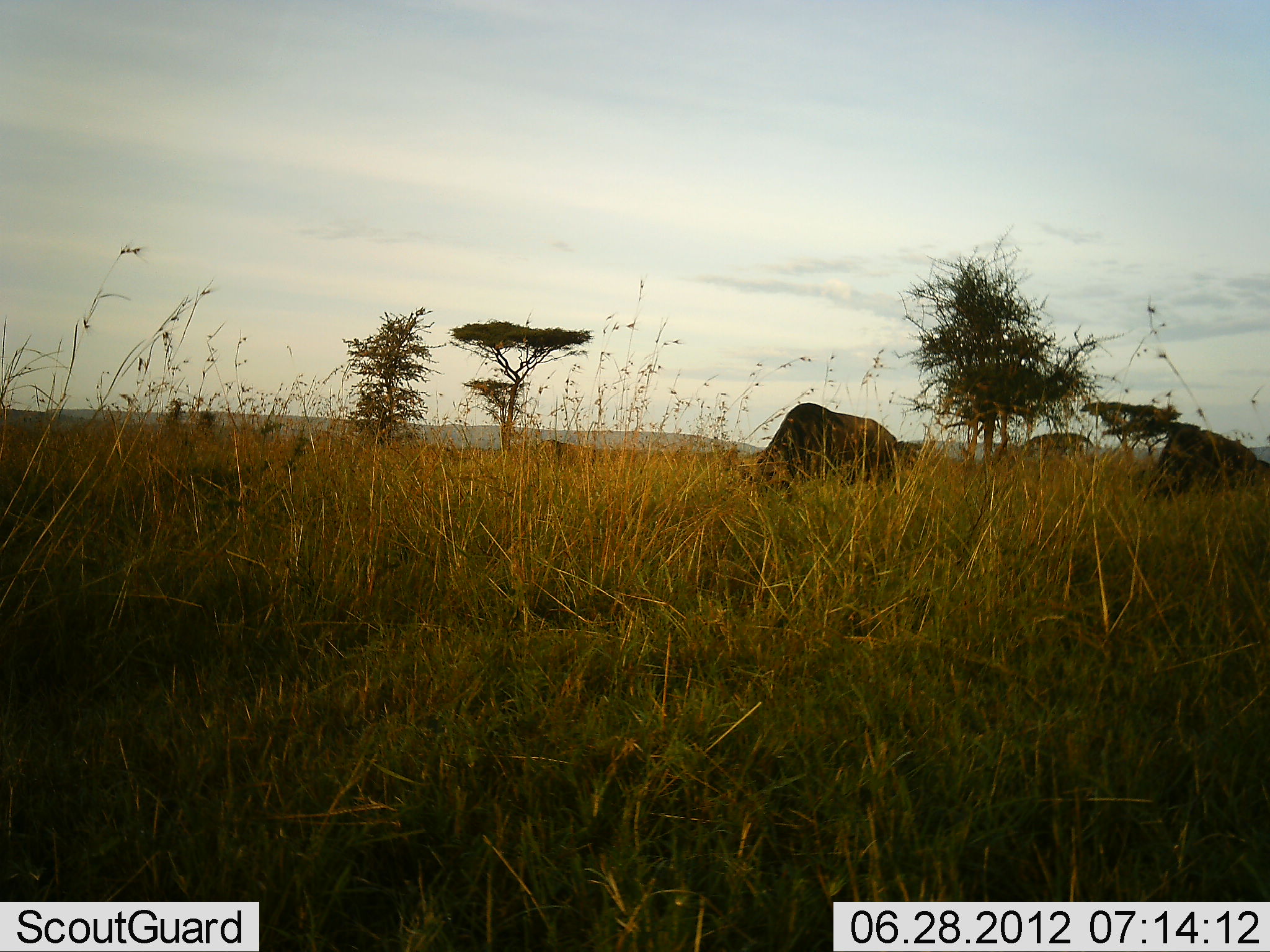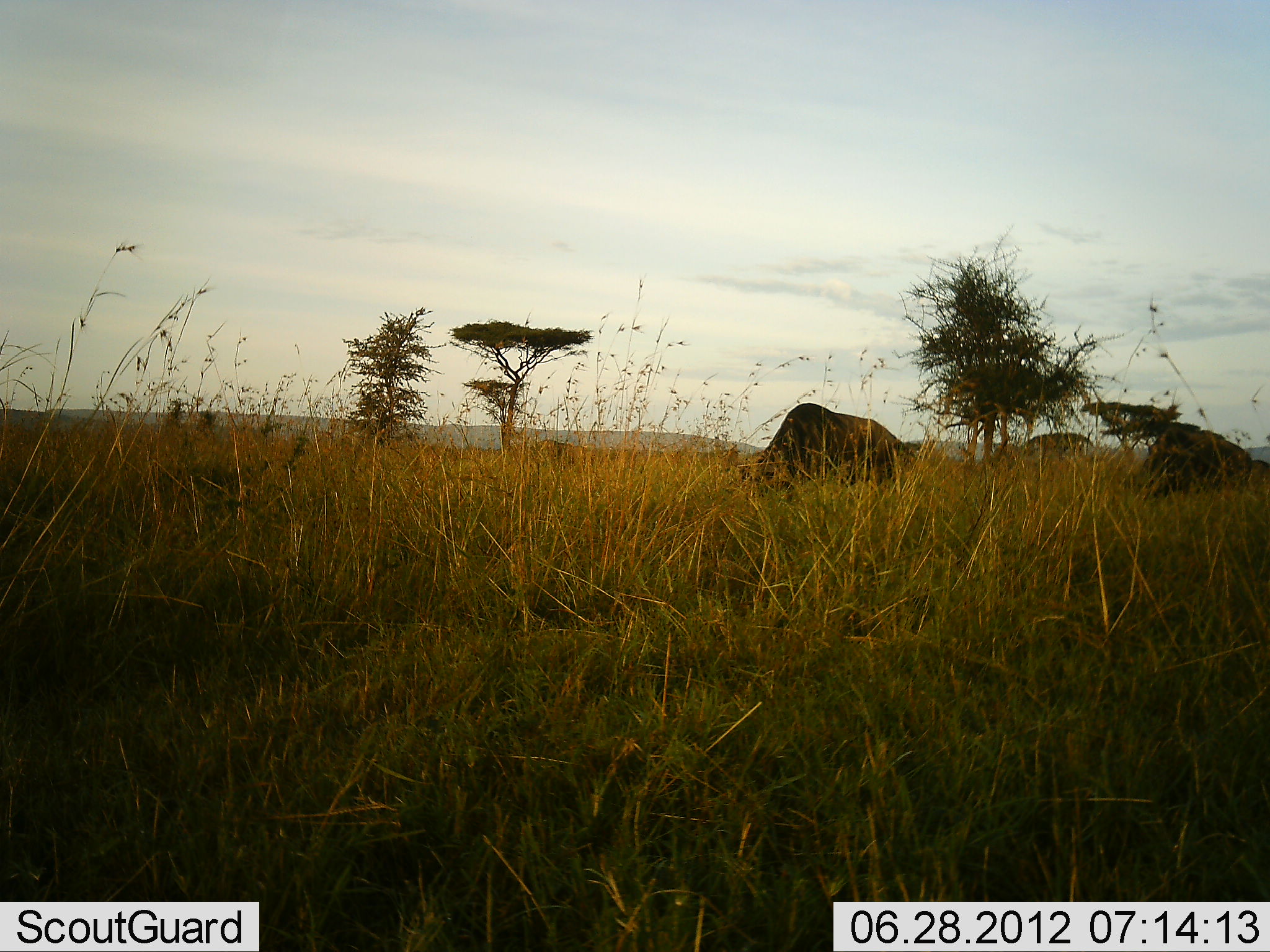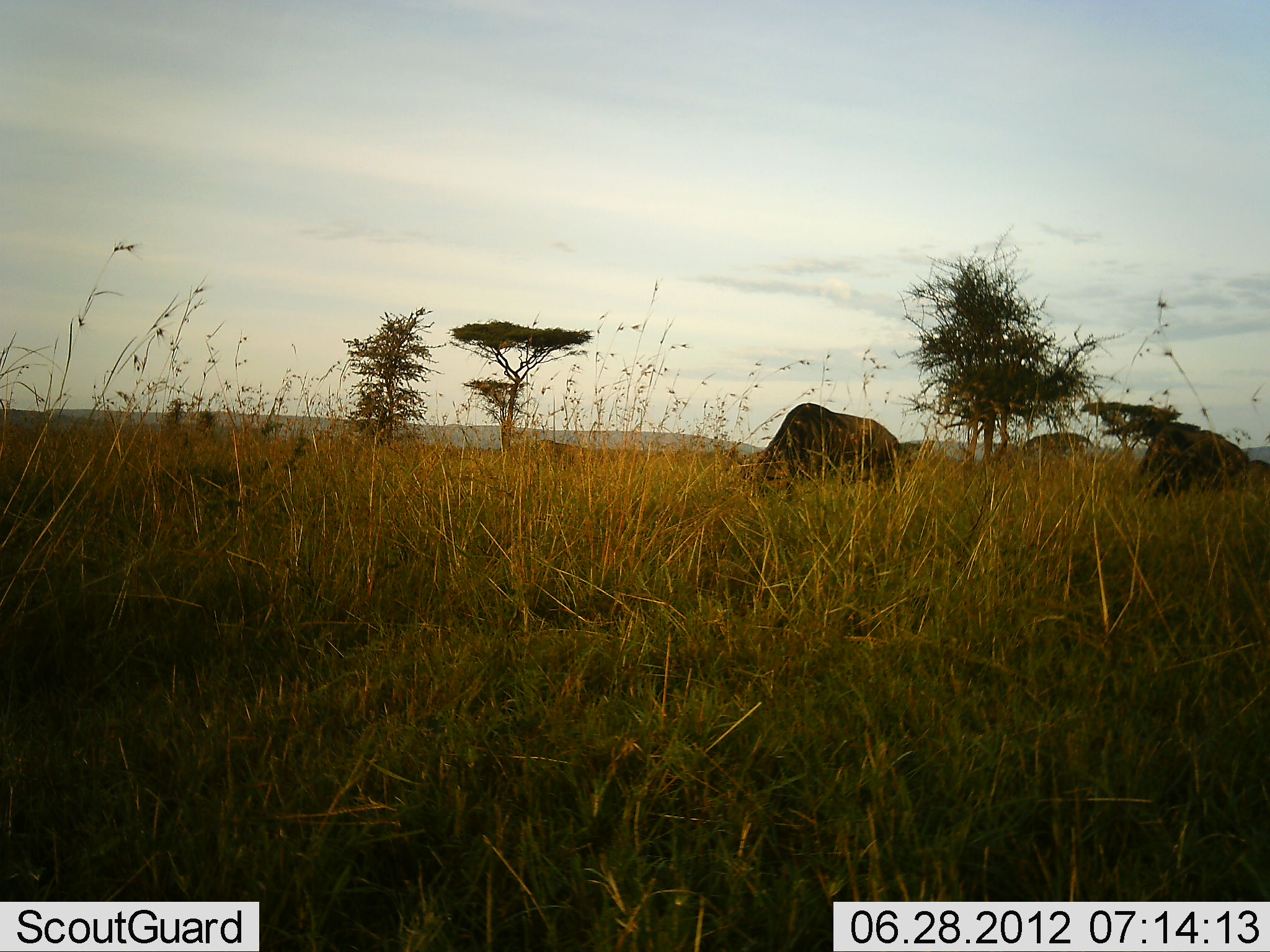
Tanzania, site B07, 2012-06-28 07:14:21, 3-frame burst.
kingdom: Animalia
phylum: Chordata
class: Mammalia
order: Artiodactyla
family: Bovidae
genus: Connochaetes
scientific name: Connochaetes taurinus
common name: blue wildebeest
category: wildebeest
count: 2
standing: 30%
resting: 10%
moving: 20%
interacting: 0%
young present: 0%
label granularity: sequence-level